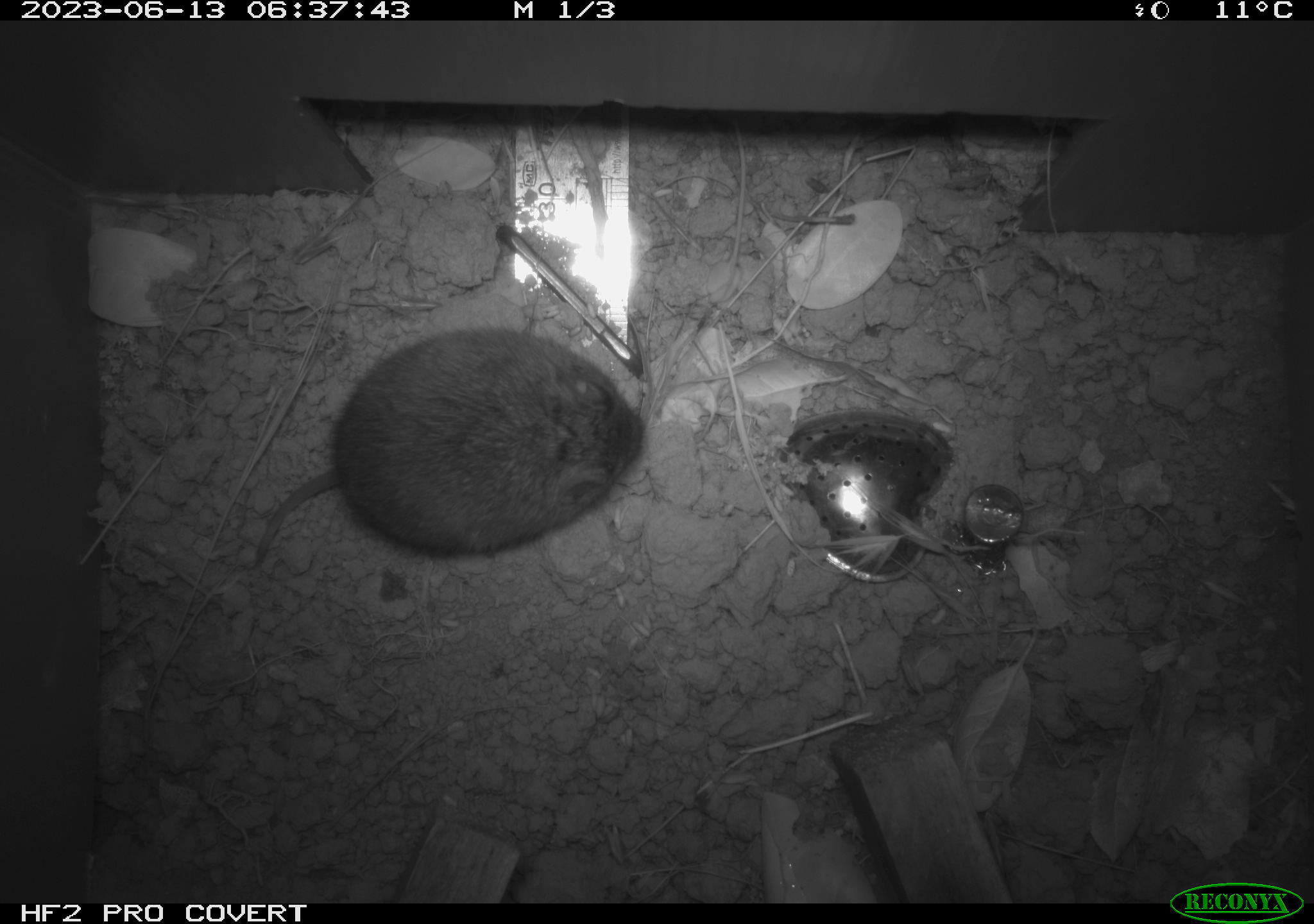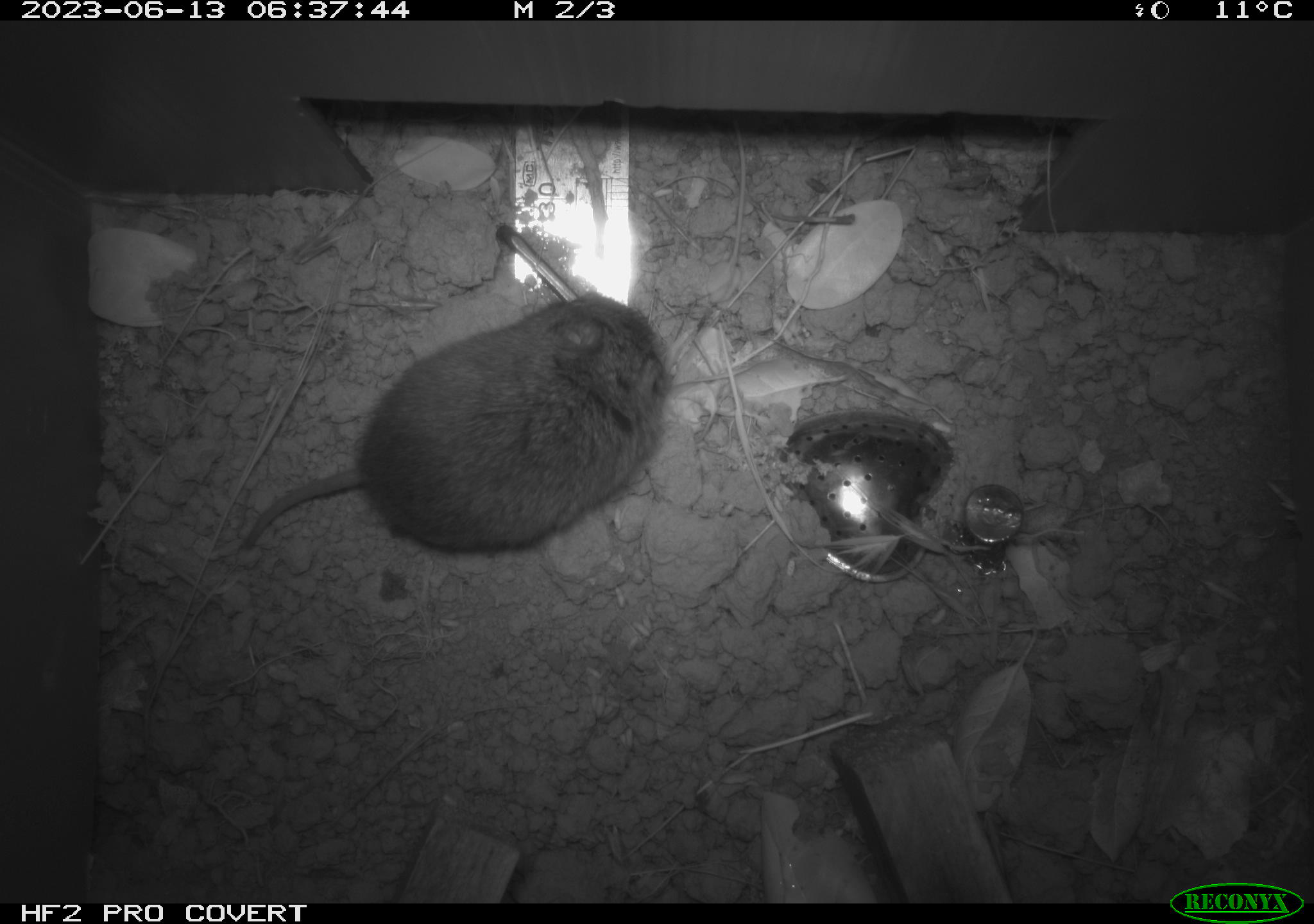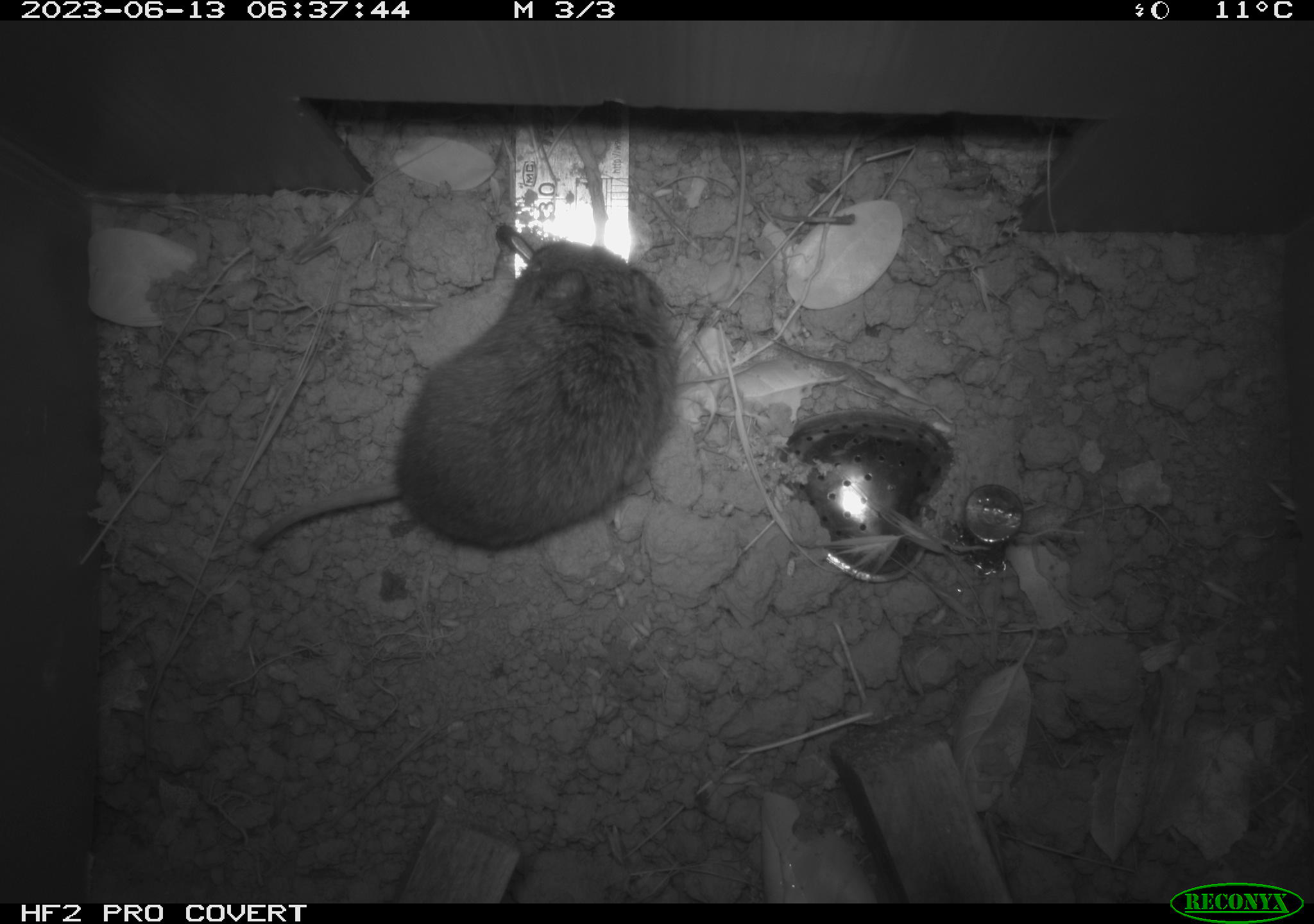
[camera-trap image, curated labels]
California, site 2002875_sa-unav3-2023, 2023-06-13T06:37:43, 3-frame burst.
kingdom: Animalia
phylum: Chordata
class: Mammalia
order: Rodentia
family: Cricetidae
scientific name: Arvicolinae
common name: voles, lemmings, and muskrats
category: arvicolinae subfamily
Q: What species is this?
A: Arvicolinae subfamily (voles, lemmings, and muskrats) (Arvicolinae).